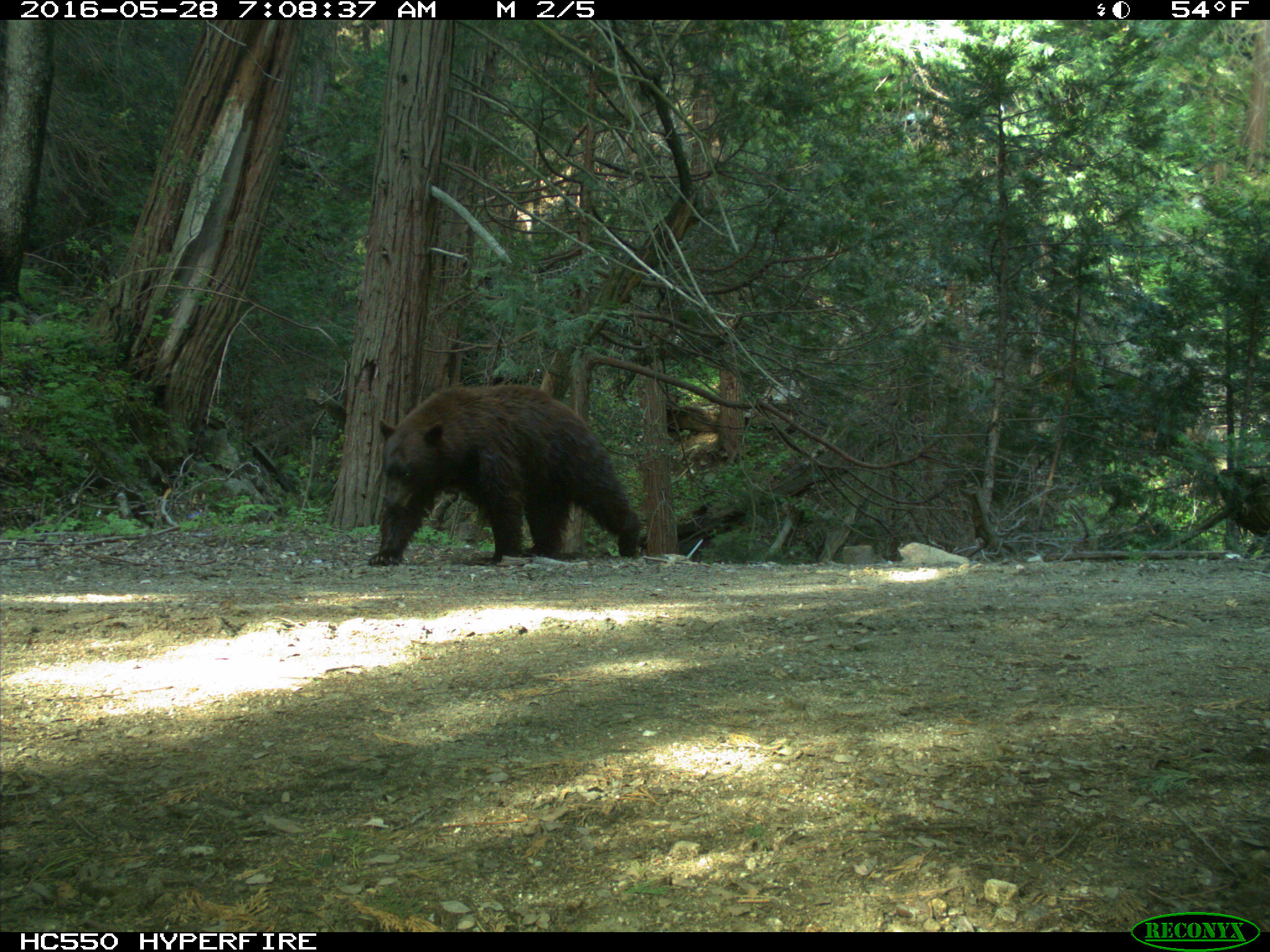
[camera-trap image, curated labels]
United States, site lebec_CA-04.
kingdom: Animalia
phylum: Chordata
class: Mammalia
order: Carnivora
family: Ursidae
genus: Ursus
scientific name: Ursus americanus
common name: american black bear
Ursus americanus (american black bear).